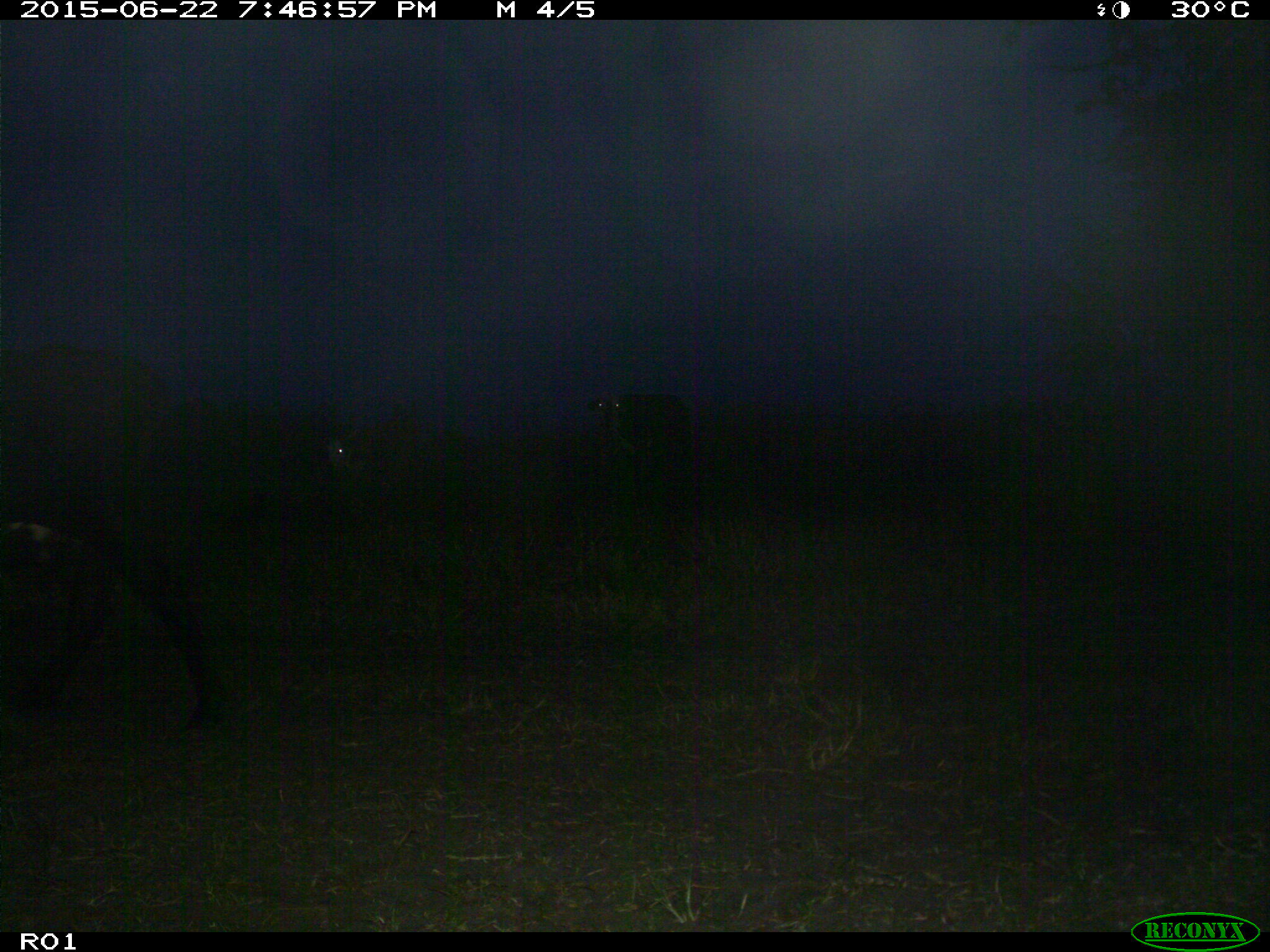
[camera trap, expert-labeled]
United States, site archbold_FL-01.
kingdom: Animalia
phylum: Chordata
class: Mammalia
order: Artiodactyla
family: Bovidae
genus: Bos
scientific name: Bos taurus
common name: domestic cow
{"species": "Bos taurus (domestic cow)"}